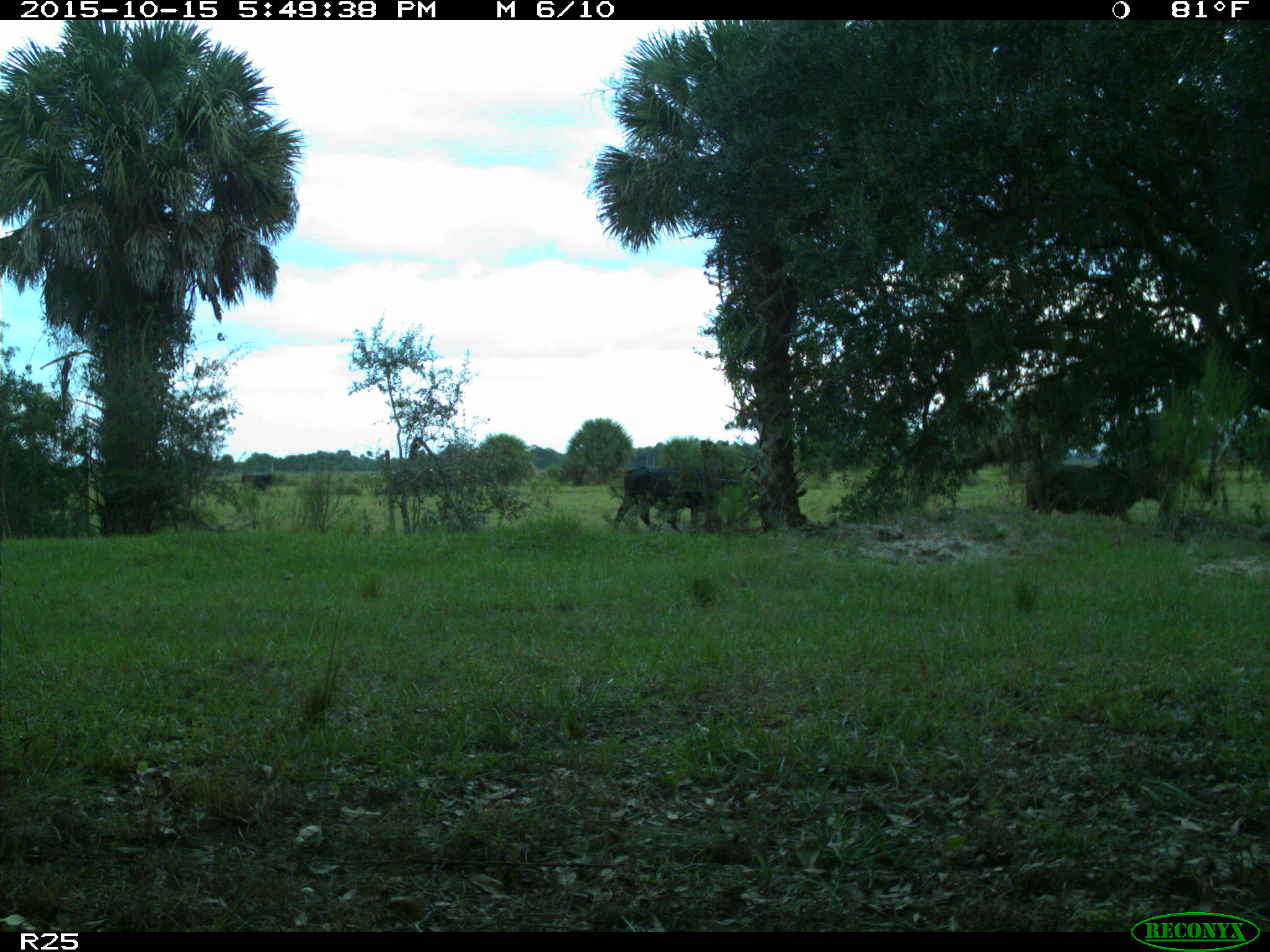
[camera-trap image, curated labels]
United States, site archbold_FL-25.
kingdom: Animalia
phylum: Chordata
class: Mammalia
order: Artiodactyla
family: Bovidae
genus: Bos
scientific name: Bos taurus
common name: domestic cow